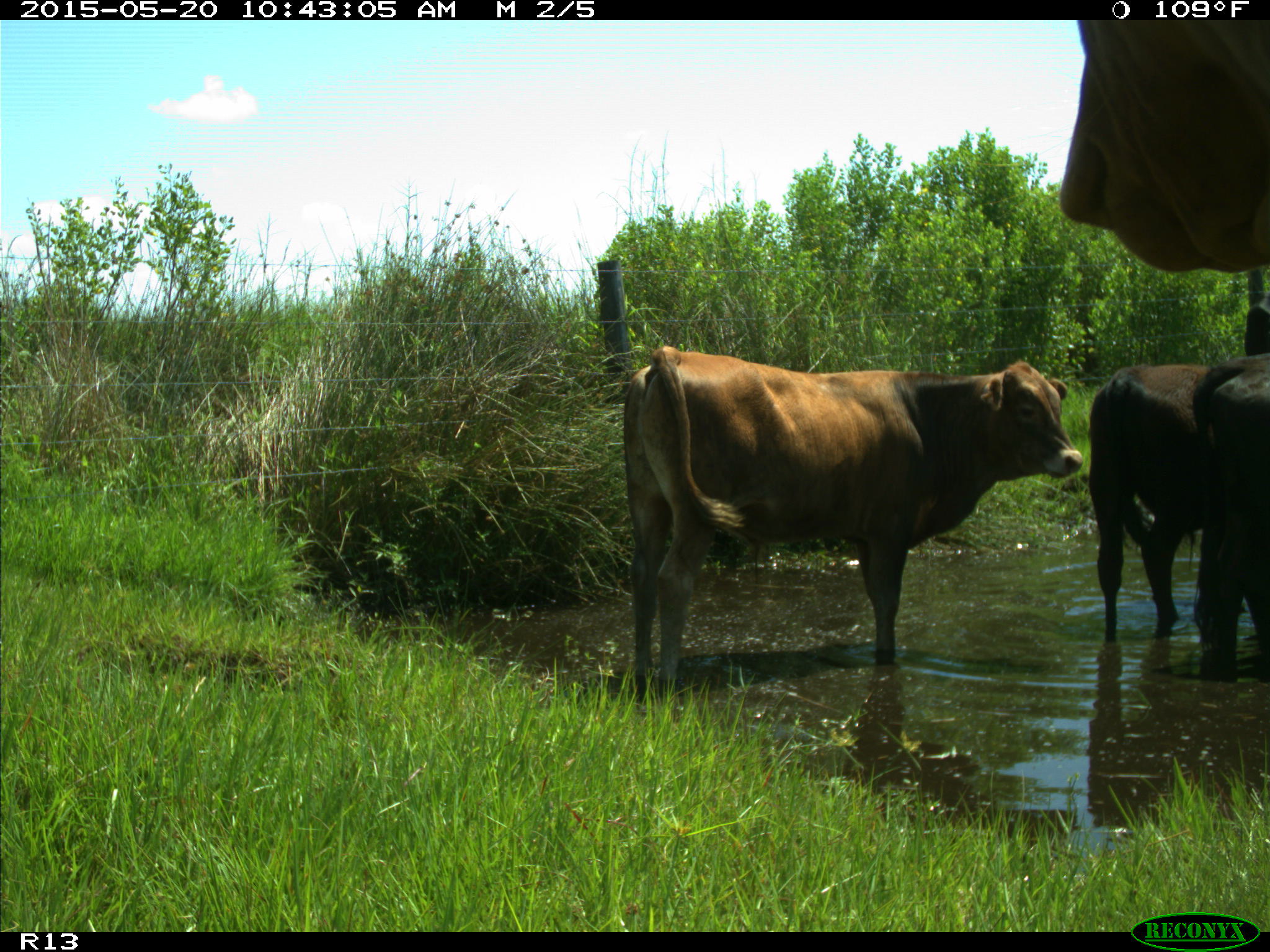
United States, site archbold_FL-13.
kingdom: Animalia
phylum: Chordata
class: Mammalia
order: Artiodactyla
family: Bovidae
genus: Bos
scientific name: Bos taurus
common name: domestic cow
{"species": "Bos taurus (domestic cow)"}